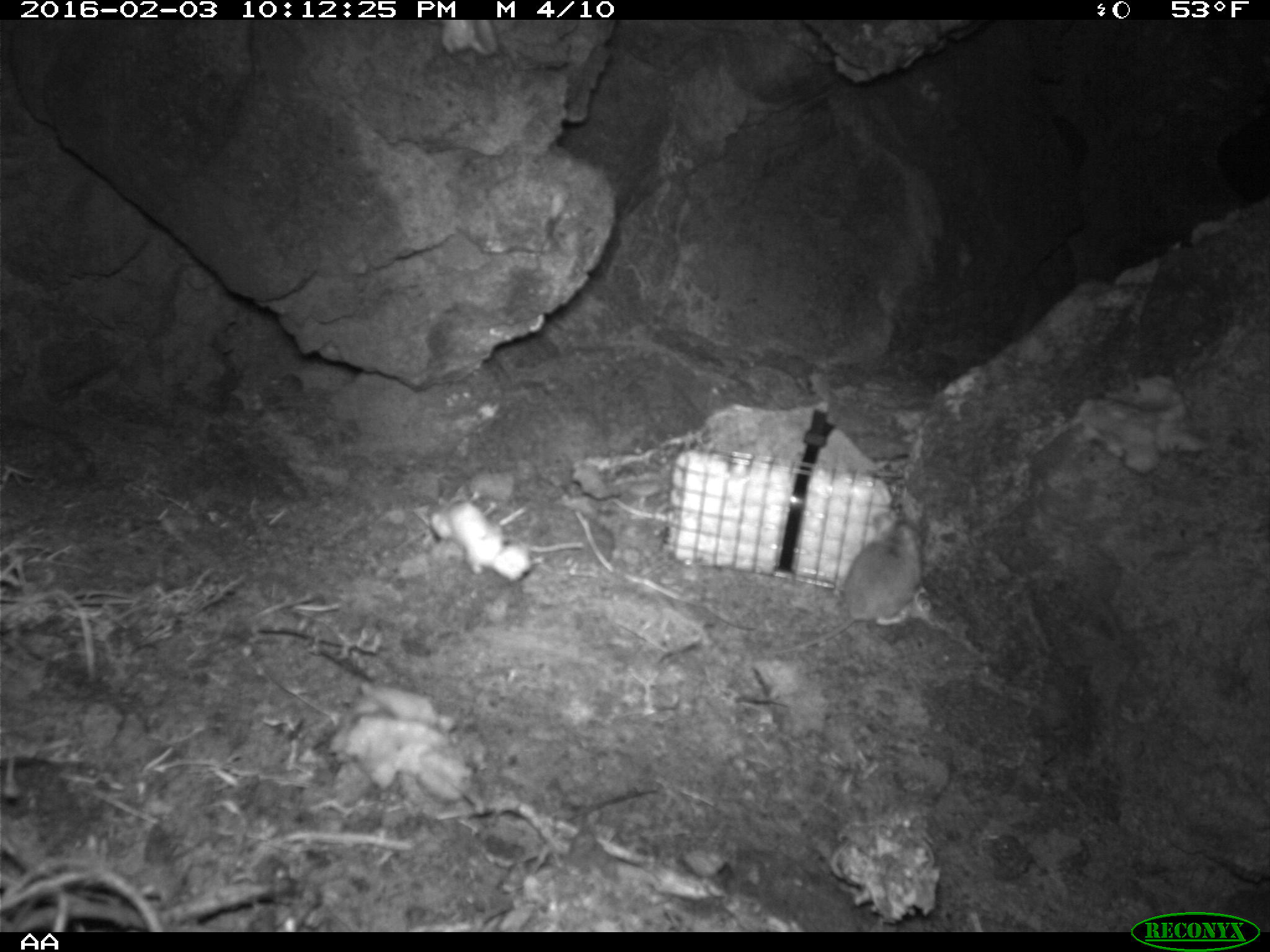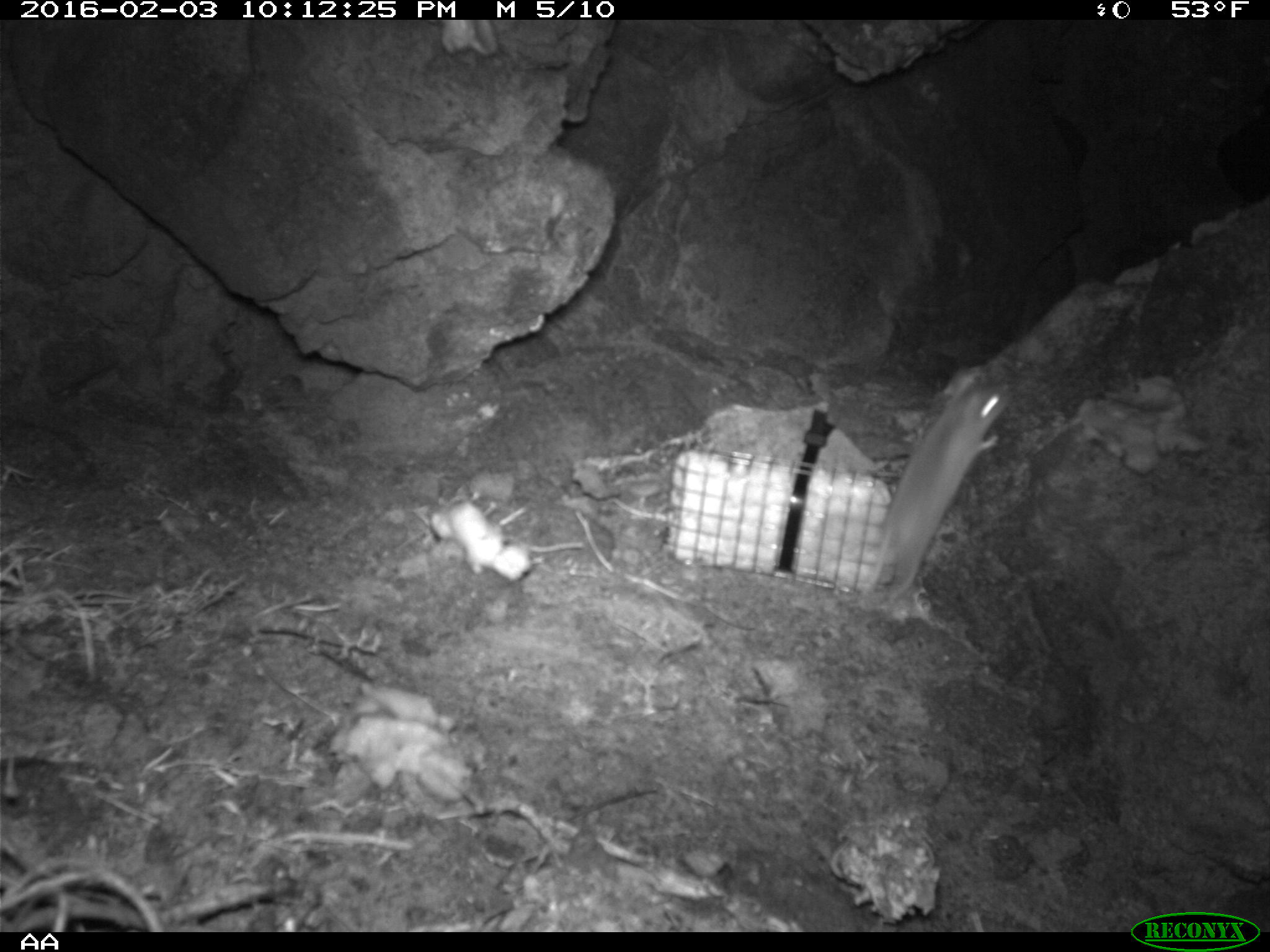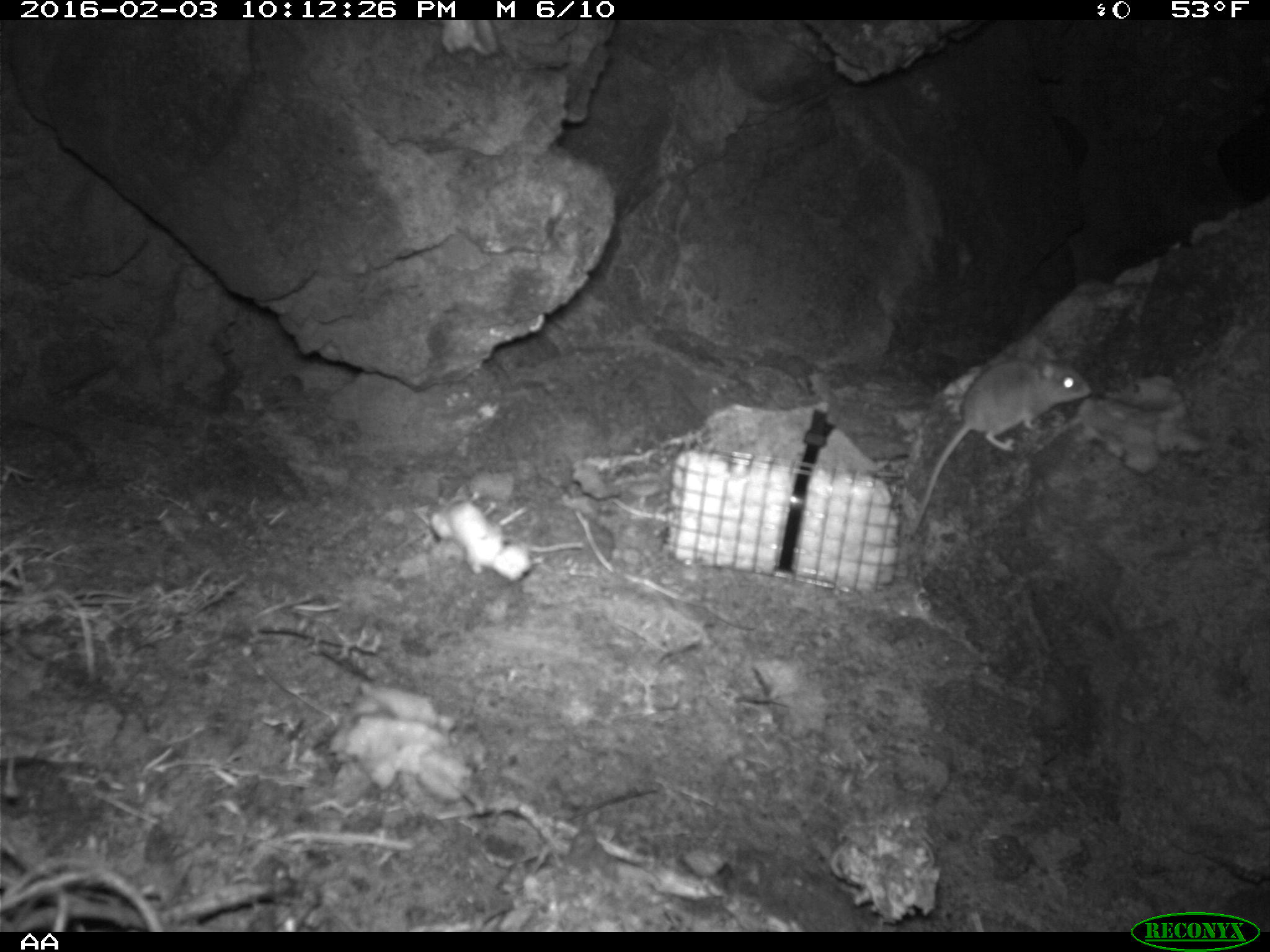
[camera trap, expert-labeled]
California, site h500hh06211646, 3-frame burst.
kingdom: Animalia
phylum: Chordata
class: Mammalia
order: Rodentia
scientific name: Rodentia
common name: rodent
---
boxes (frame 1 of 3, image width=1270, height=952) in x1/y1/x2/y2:
rodent: 771/513/923/654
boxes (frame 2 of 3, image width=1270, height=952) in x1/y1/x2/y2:
rodent: 861/370/1015/603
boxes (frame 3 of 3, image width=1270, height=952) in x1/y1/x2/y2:
rodent: 912/346/1091/531